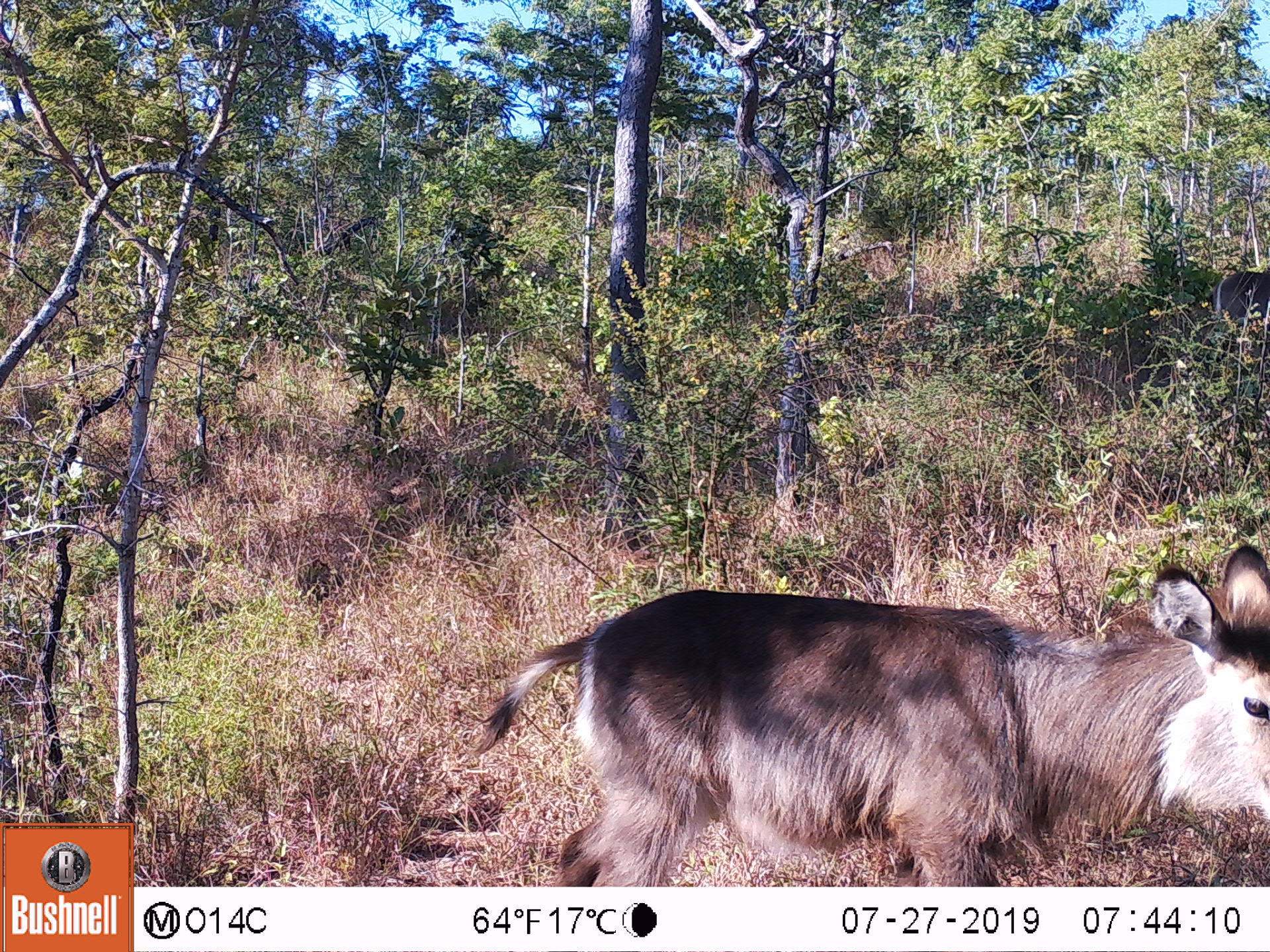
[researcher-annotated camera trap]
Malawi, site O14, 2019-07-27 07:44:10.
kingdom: Animalia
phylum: Chordata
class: Mammalia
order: Artiodactyla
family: Bovidae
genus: Kobus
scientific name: Kobus ellipsiprymnus ellipsiprymnus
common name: common waterbuck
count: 2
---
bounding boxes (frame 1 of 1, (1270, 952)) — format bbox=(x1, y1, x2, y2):
common waterbuck: bbox=(504, 542, 1262, 880); bbox=(1206, 268, 1262, 332)